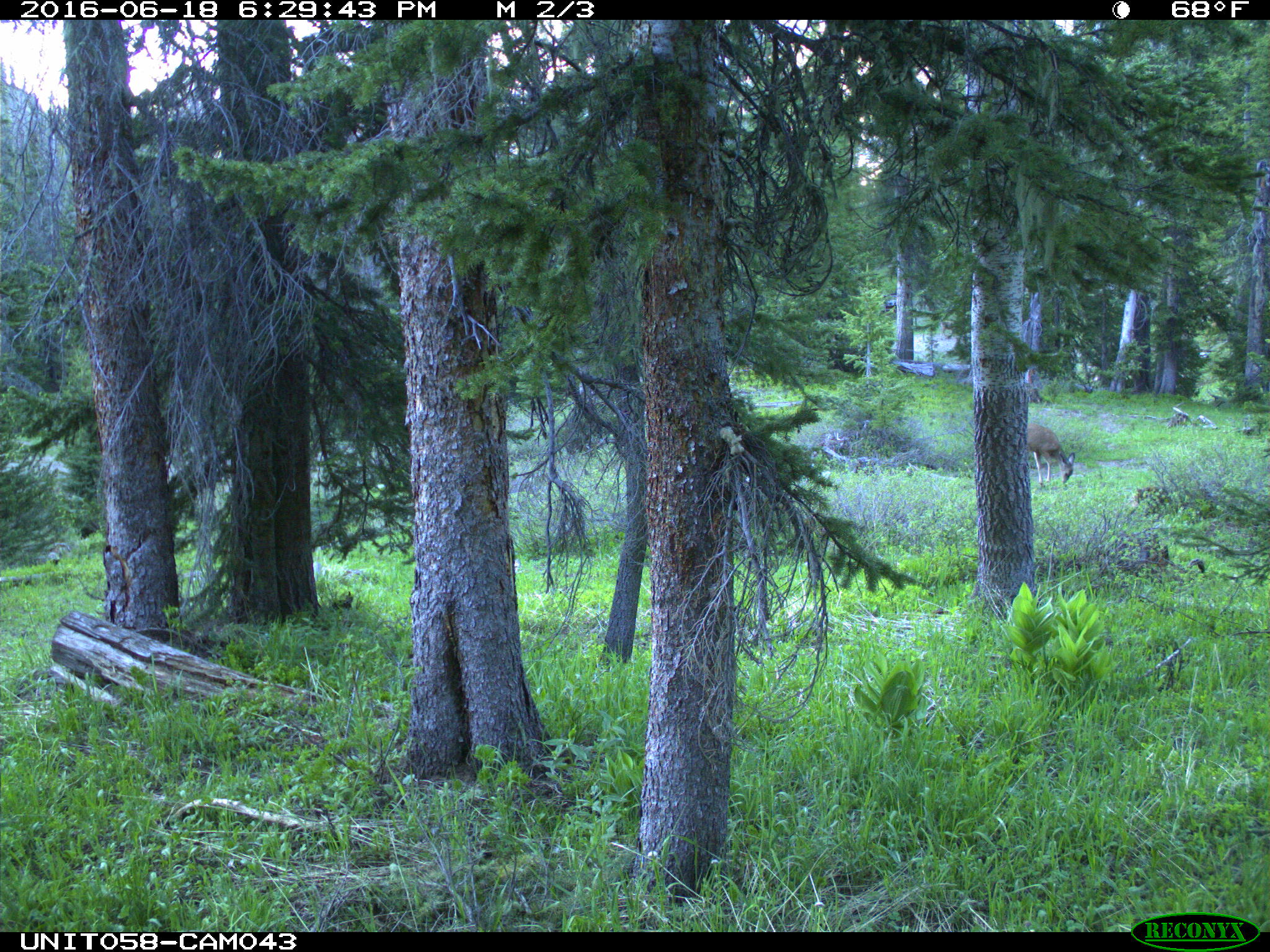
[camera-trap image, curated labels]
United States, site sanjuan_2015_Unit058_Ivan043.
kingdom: Animalia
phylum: Chordata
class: Mammalia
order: Artiodactyla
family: Cervidae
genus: Odocoileus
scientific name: Odocoileus hemionus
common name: mule deer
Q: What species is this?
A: Odocoileus hemionus (mule deer).